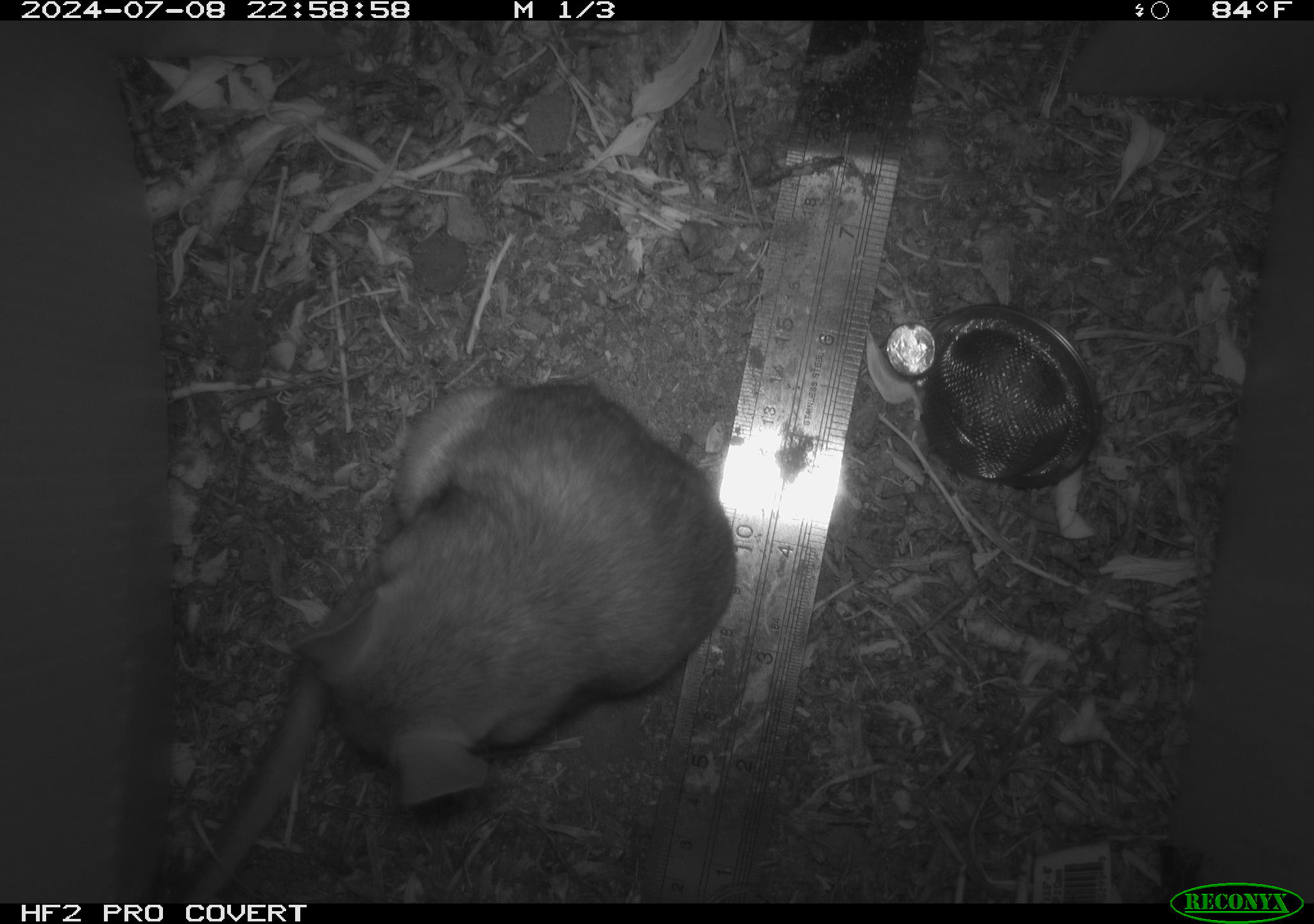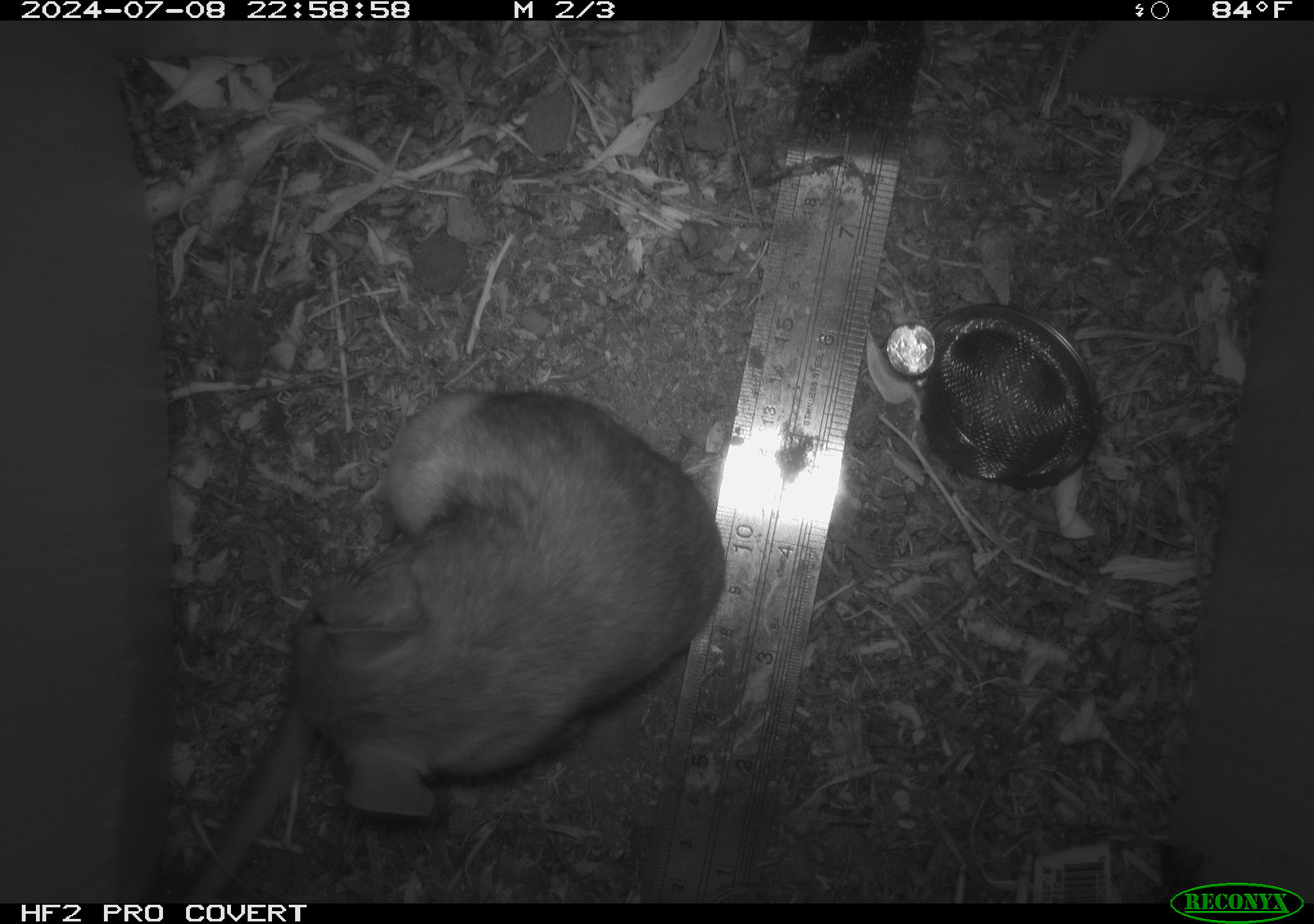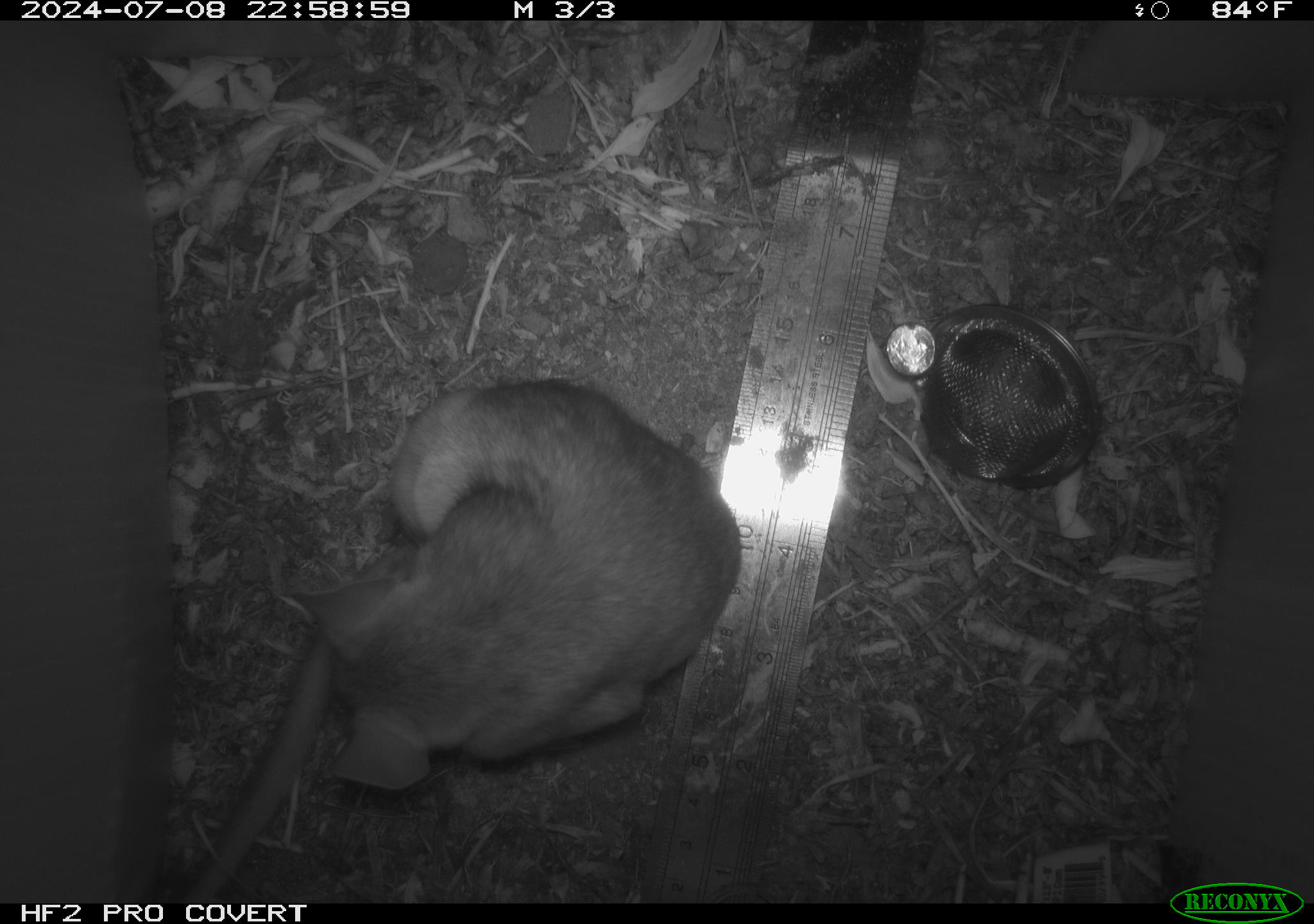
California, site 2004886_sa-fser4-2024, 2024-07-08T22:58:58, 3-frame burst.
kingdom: Animalia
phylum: Chordata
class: Mammalia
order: Rodentia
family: Sciuridae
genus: Neotamias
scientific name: Neotamias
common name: western chipmunks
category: neotamias species